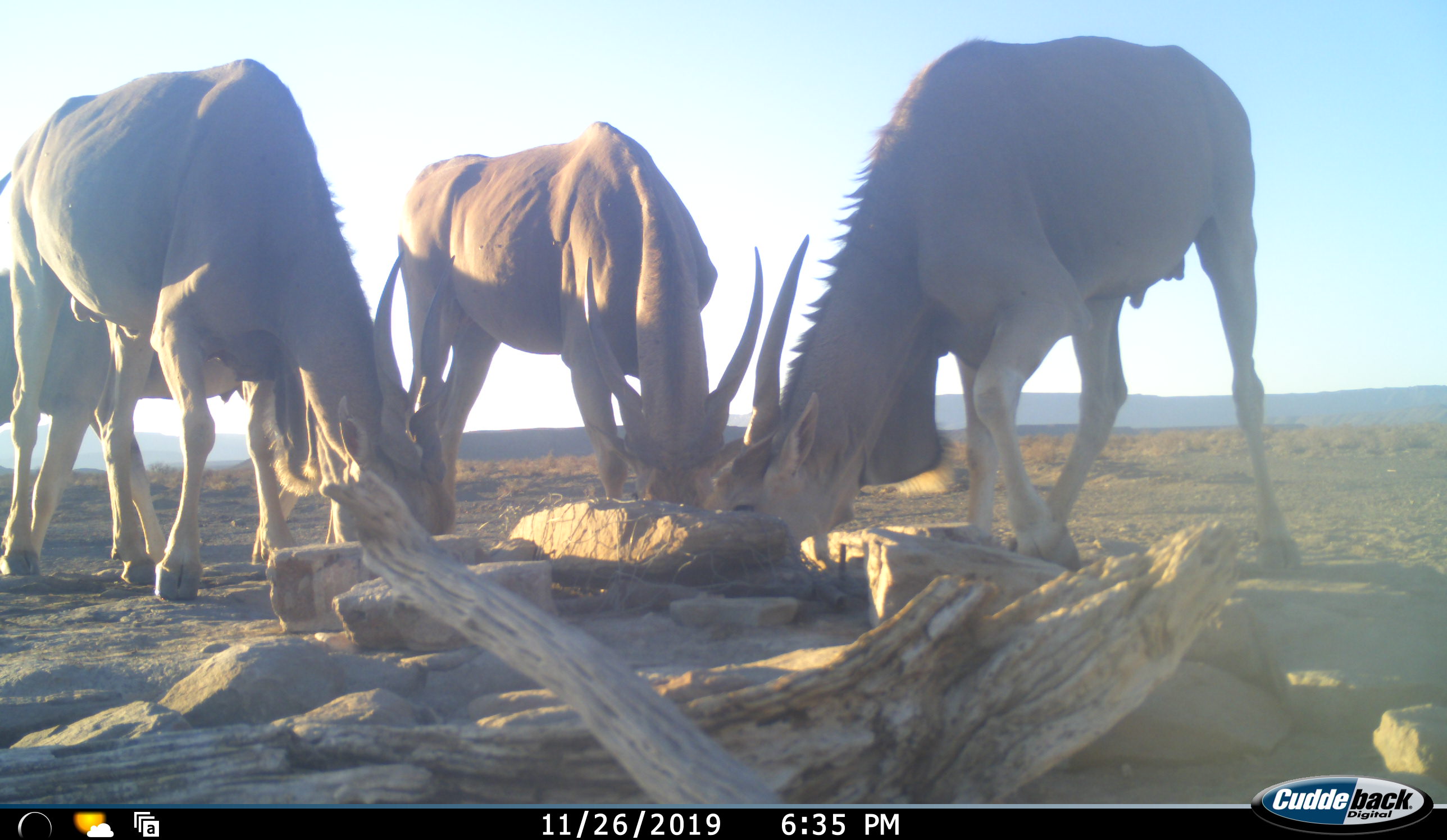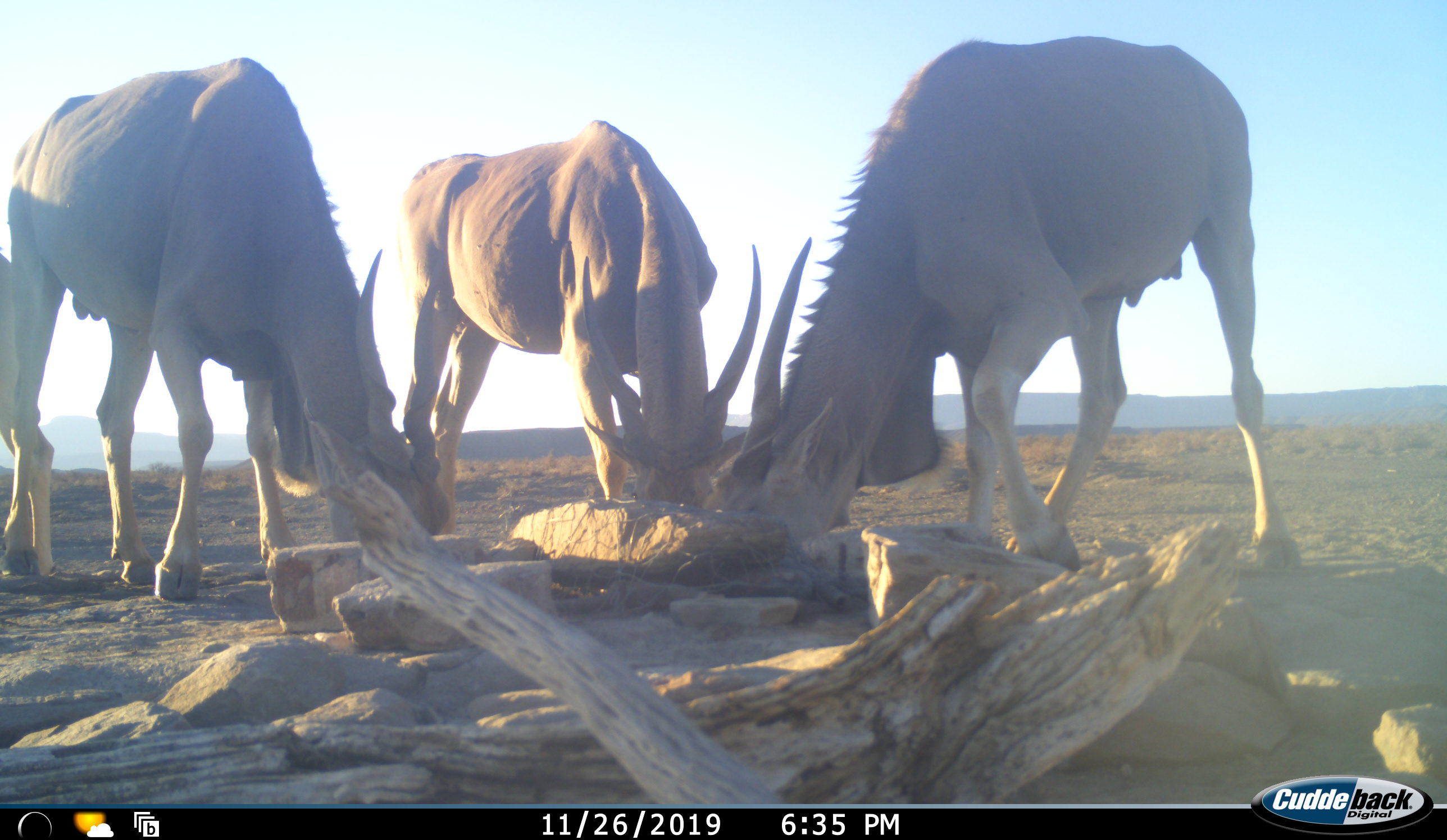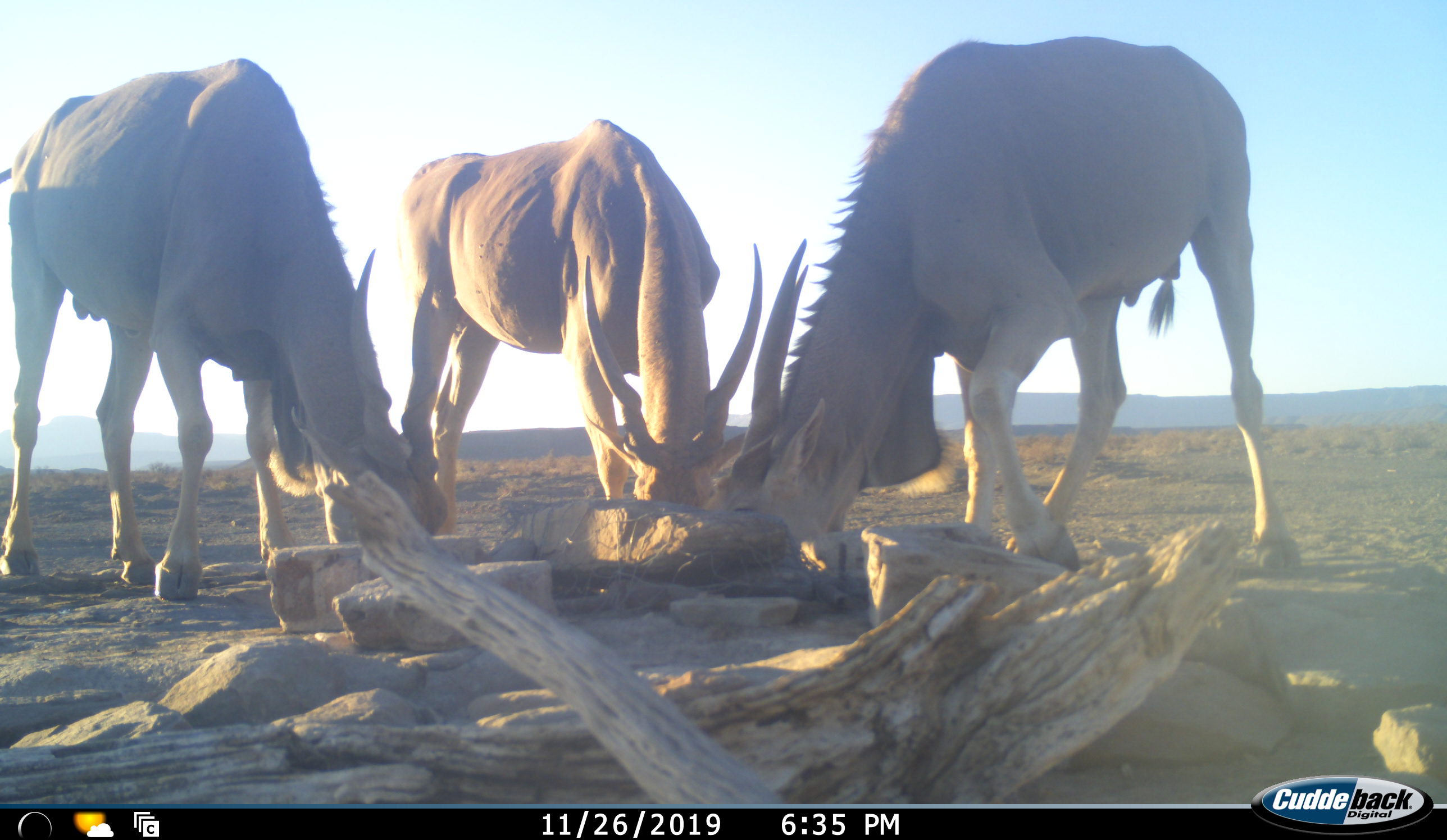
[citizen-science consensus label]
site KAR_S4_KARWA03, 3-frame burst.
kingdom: Animalia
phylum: Chordata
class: Mammalia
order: Artiodactyla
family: Bovidae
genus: Tragelaphus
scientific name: Tragelaphus oryx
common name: eland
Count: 4.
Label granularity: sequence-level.